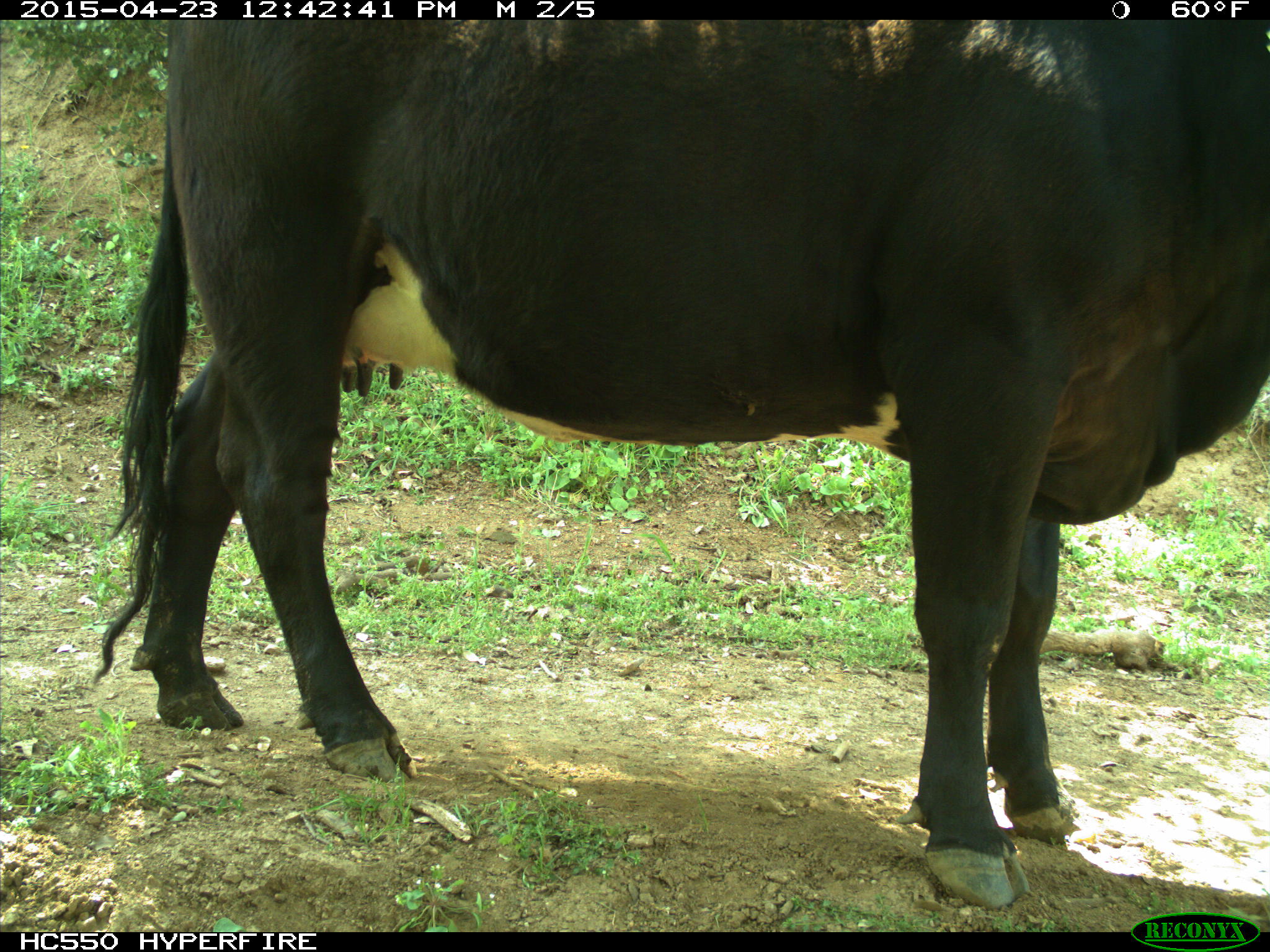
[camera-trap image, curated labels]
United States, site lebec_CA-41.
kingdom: Animalia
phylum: Chordata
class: Mammalia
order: Artiodactyla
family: Bovidae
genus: Bos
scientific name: Bos taurus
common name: domestic cow